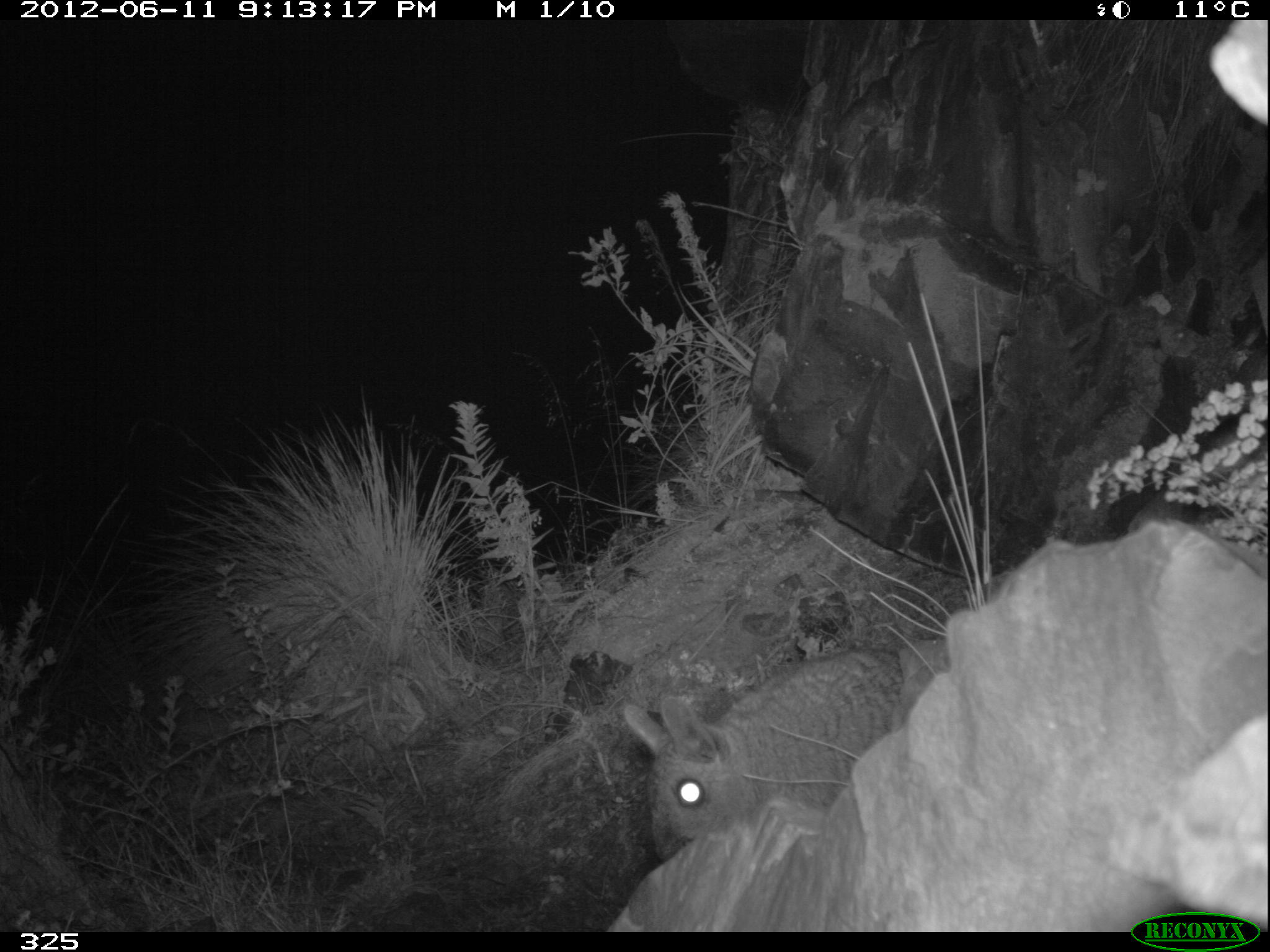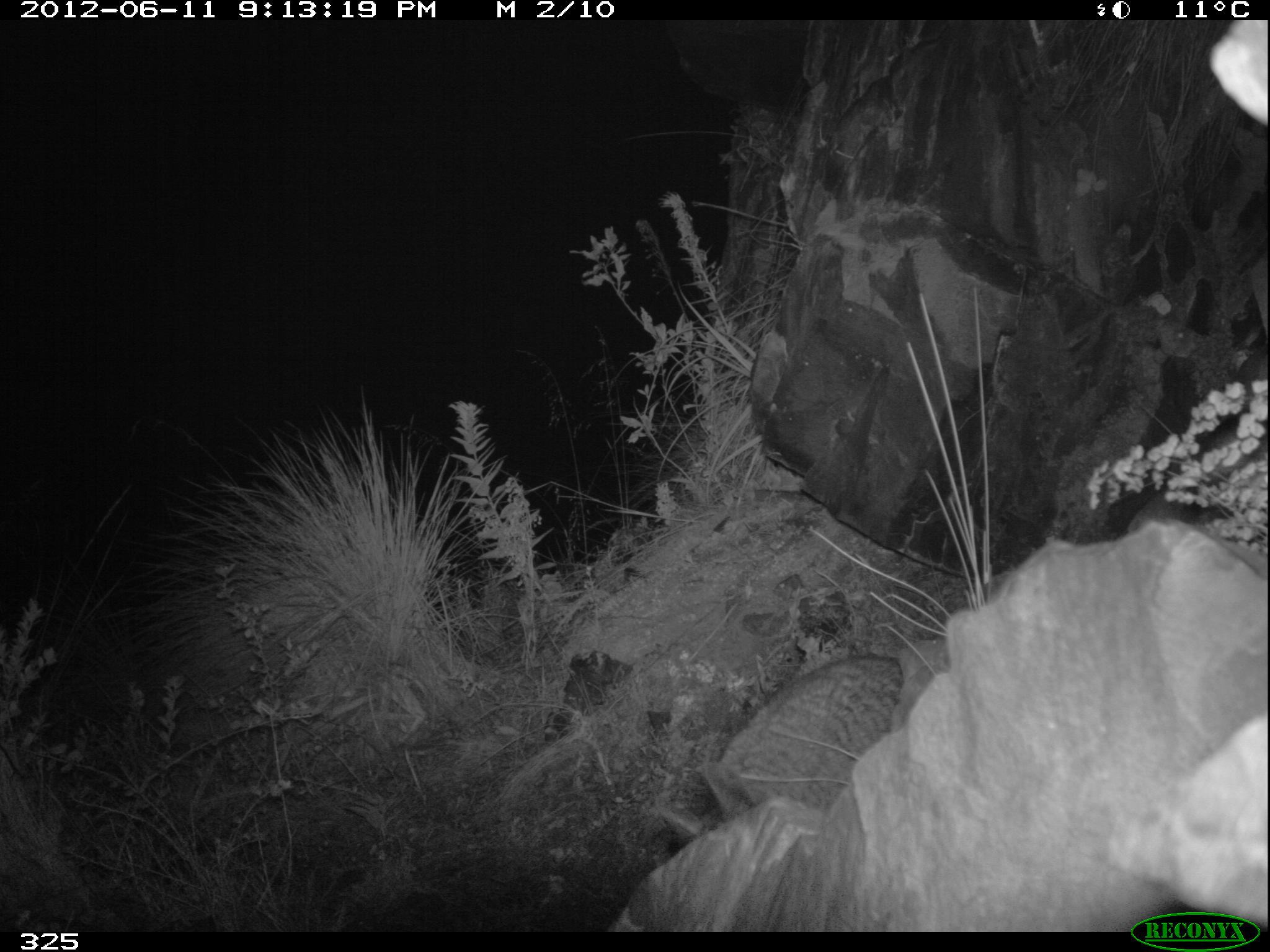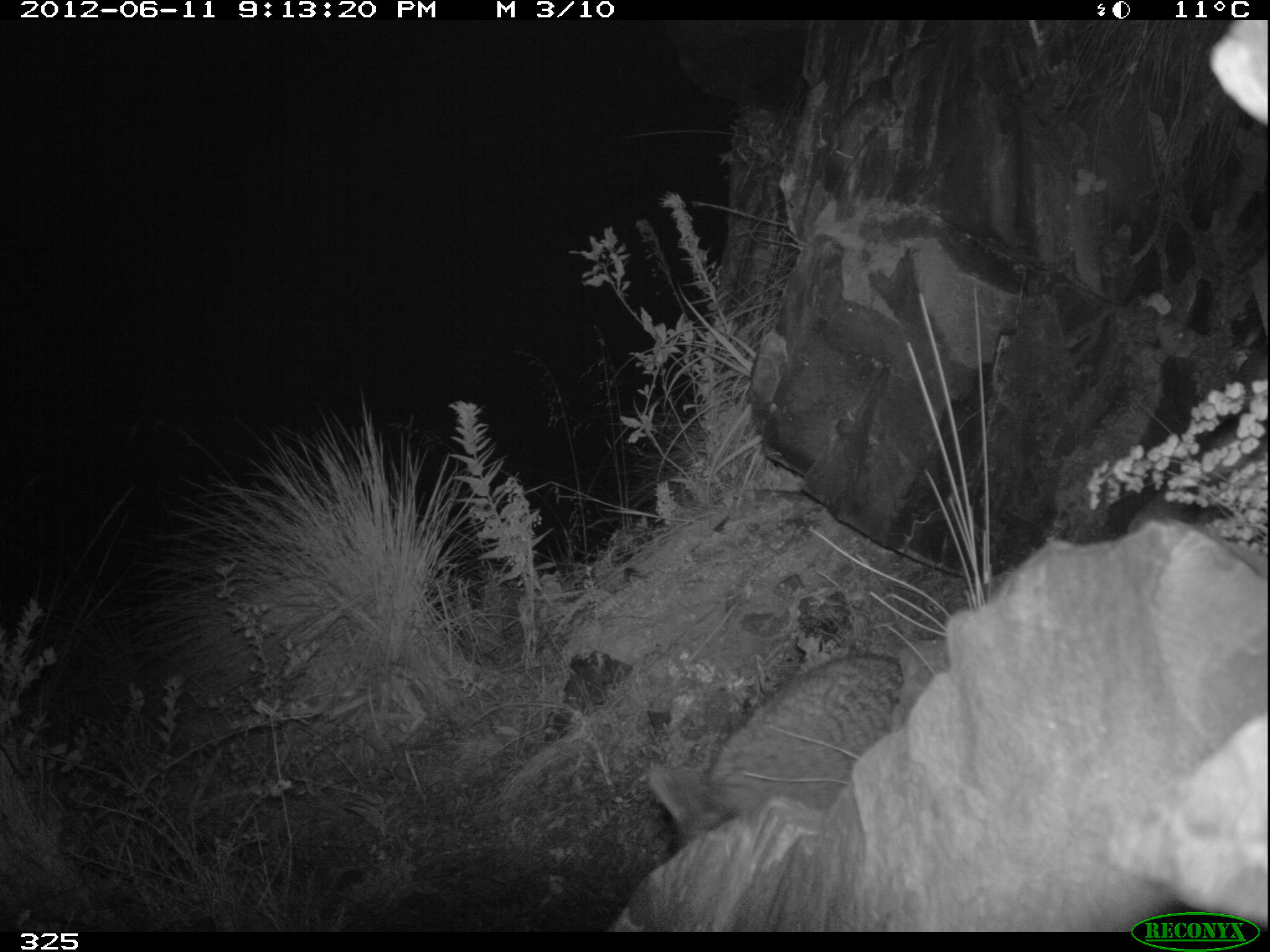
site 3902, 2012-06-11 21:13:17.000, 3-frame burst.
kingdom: Animalia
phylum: Chordata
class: Mammalia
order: Rodentia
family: Chinchillidae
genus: Lagidium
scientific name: Lagidium viscacia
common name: mountain viscacha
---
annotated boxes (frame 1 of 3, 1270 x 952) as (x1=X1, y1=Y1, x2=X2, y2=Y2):
lagidium viscacia: (x1=621, y1=646, x2=916, y2=861)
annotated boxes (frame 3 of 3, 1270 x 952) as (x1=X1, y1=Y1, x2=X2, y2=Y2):
lagidium viscacia: (x1=644, y1=649, x2=903, y2=849)